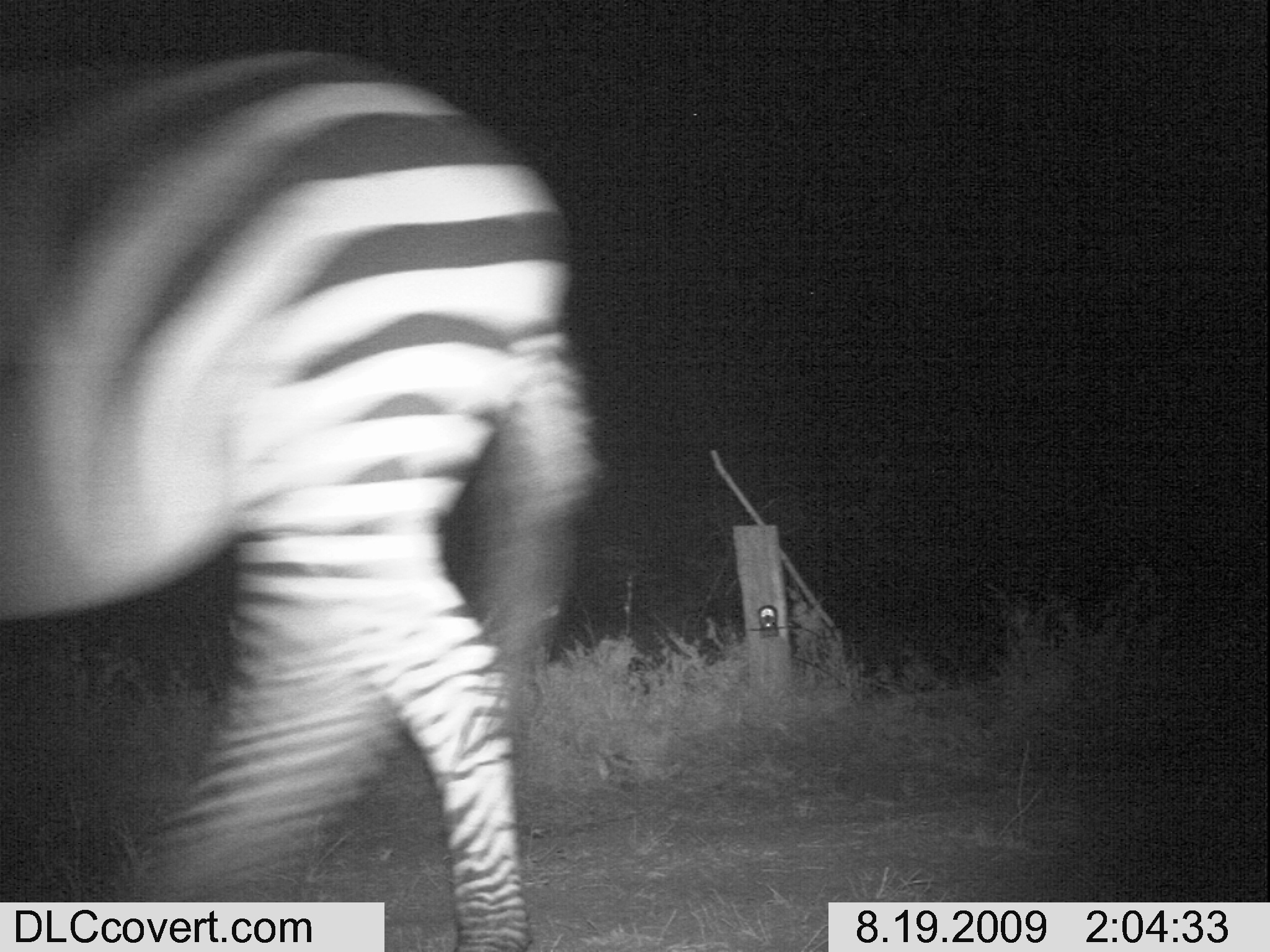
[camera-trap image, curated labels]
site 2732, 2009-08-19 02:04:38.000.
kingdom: Animalia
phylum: Chordata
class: Mammalia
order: Perissodactyla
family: Equidae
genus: Equus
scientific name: Equus quagga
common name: plains zebra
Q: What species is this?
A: Equus quagga (plains zebra).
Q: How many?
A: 1.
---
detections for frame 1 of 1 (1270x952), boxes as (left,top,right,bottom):
equus quagga: (0,27,599,952)